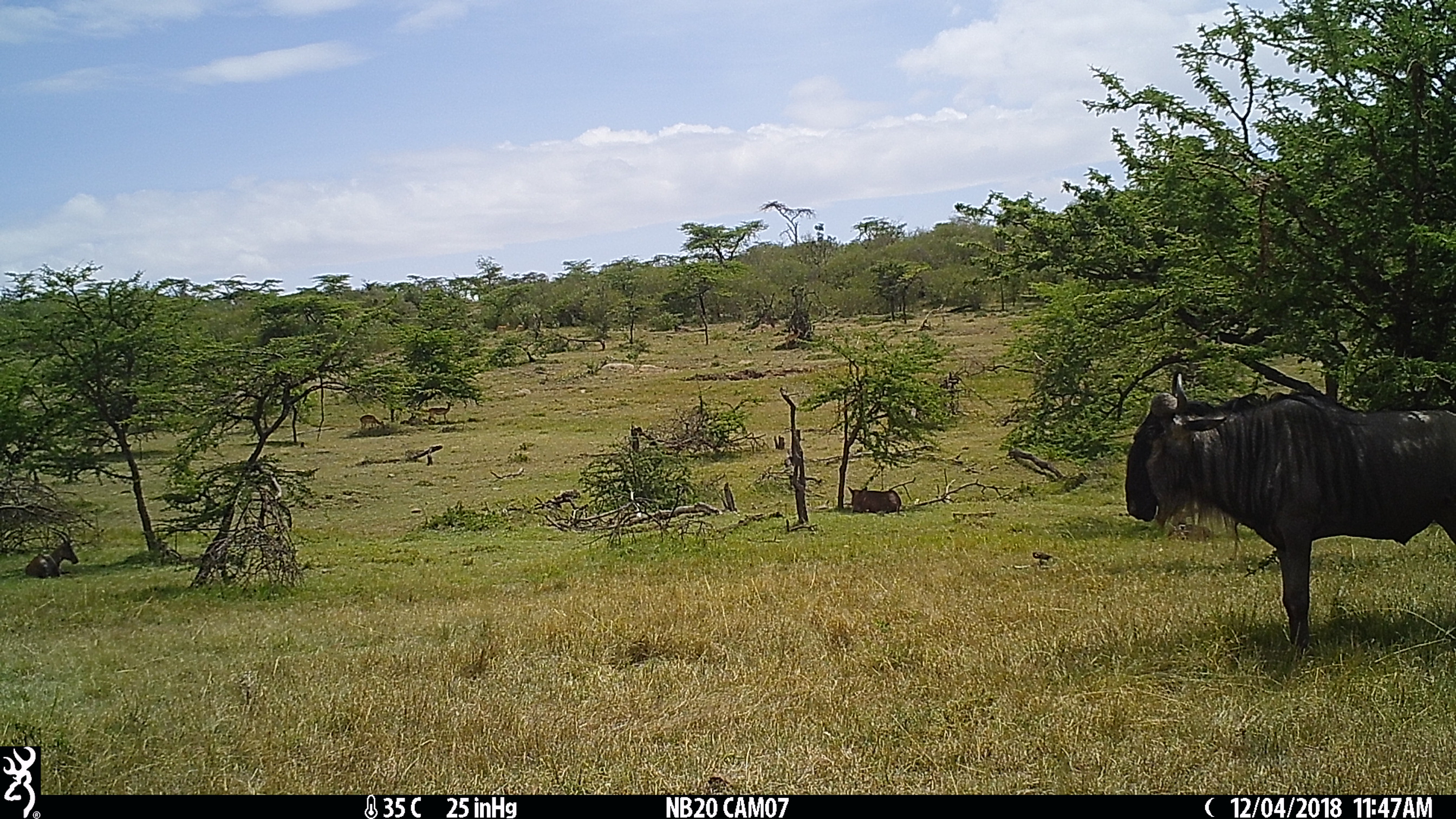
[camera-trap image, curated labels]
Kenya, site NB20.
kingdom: Animalia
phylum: Chordata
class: Mammalia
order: Artiodactyla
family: Bovidae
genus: Connochaetes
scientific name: Connochaetes taurinus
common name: blue wildebeest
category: wildebeest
Wildebeest (blue wildebeest) (Connochaetes taurinus).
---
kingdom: Animalia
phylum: Chordata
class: Mammalia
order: Artiodactyla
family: Bovidae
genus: Damaliscus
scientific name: Damaliscus lunatus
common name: topi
Topi (Damaliscus lunatus).